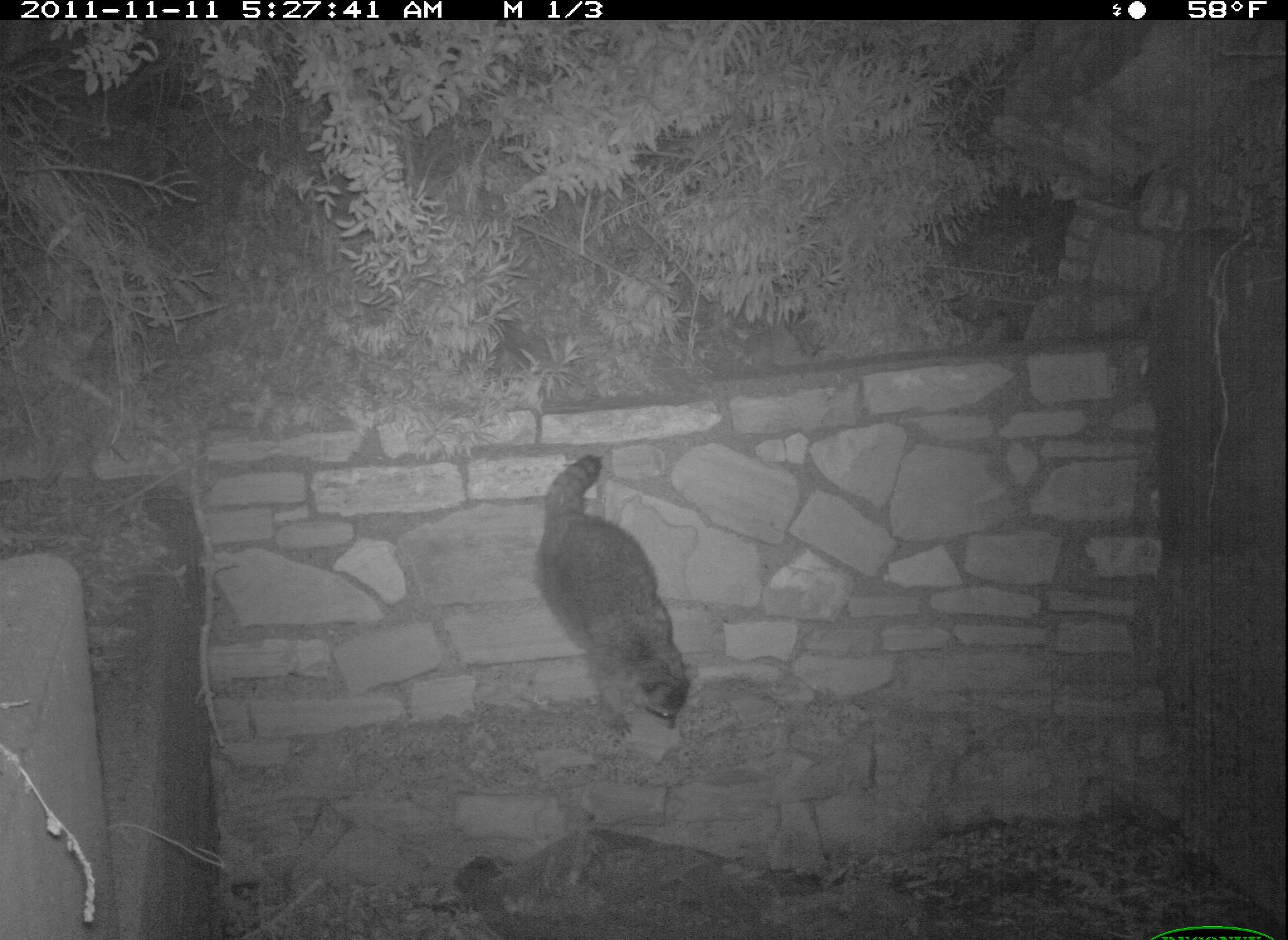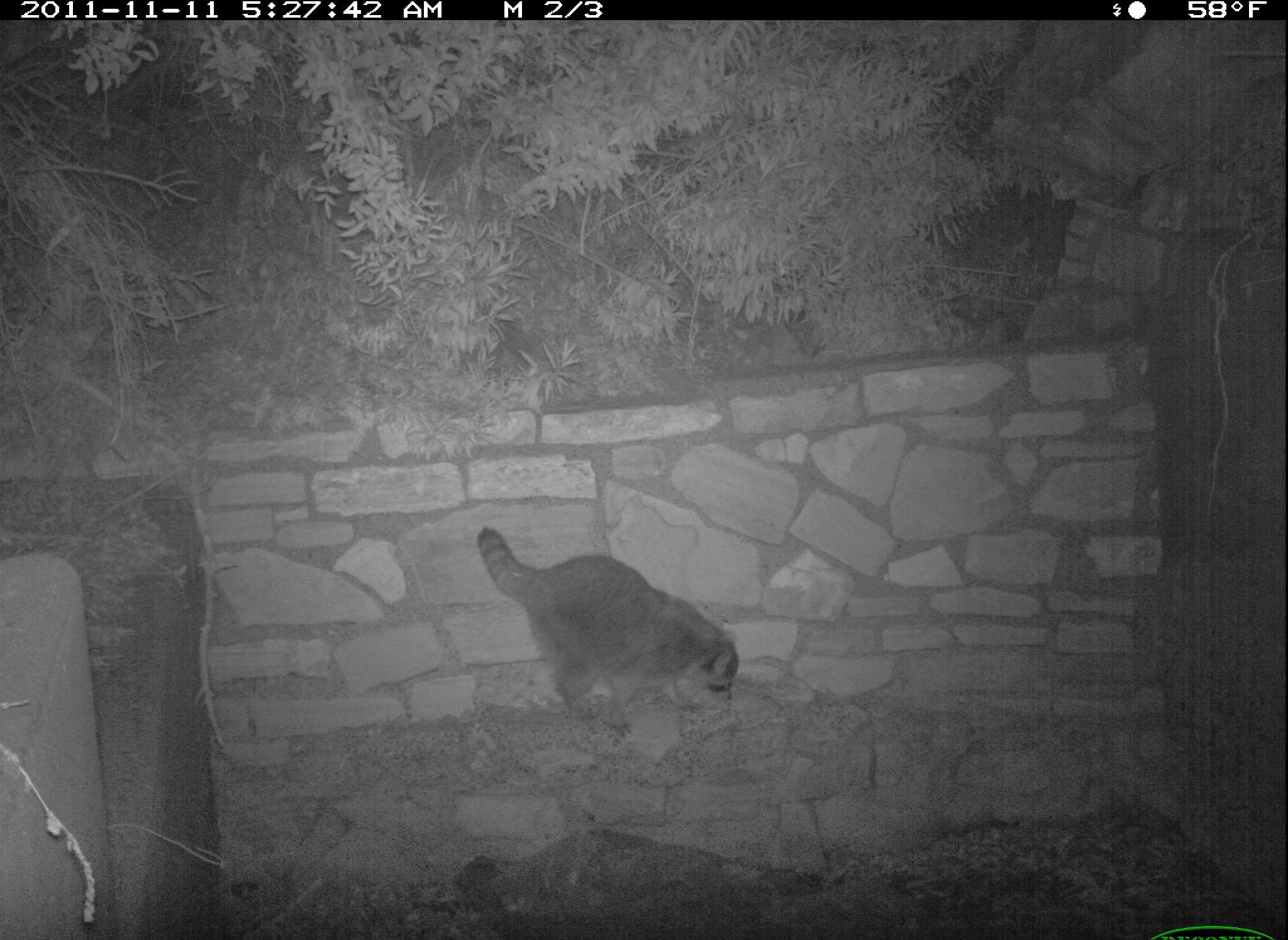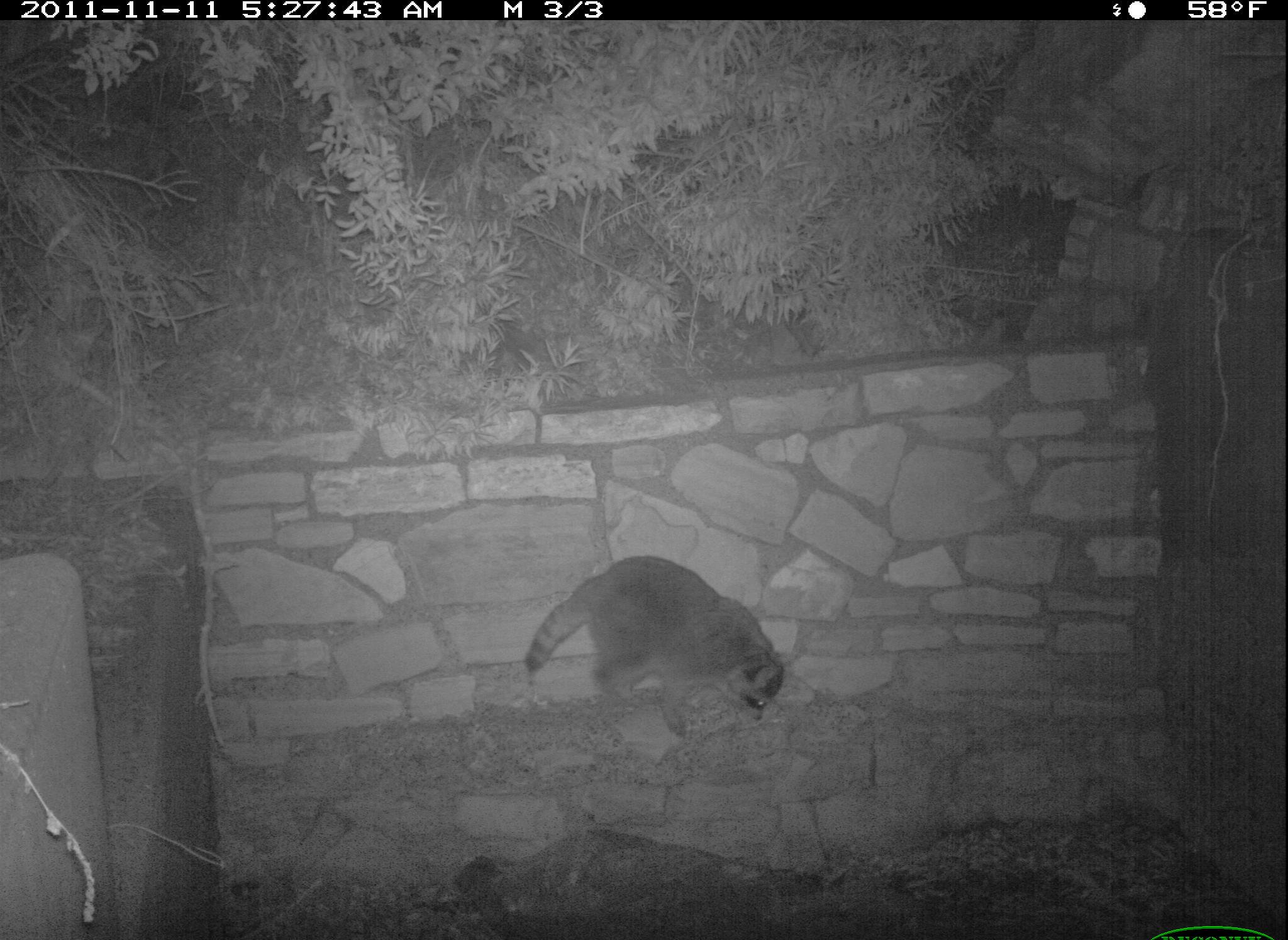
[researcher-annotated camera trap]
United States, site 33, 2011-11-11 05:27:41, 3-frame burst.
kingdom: Animalia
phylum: Chordata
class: Mammalia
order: Carnivora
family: Procyonidae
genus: Procyon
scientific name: Procyon lotor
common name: raccoon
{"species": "raccoon (Procyon lotor)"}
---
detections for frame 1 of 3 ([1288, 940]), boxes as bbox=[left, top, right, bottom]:
raccoon: bbox=[510, 448, 731, 760]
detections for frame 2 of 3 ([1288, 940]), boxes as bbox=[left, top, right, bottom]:
raccoon: bbox=[460, 501, 750, 751]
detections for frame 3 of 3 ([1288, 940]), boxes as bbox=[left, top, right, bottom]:
raccoon: bbox=[520, 523, 789, 752]